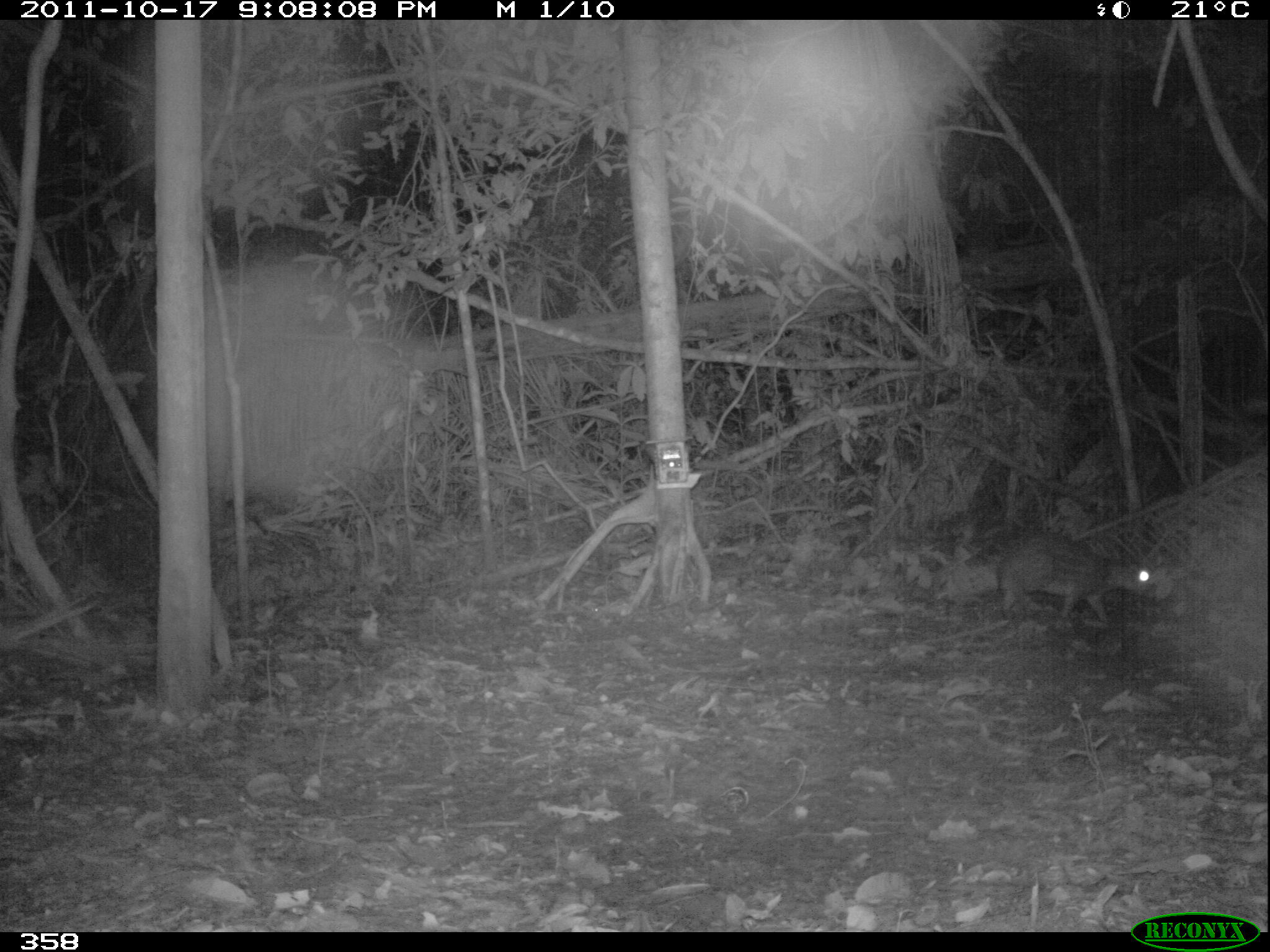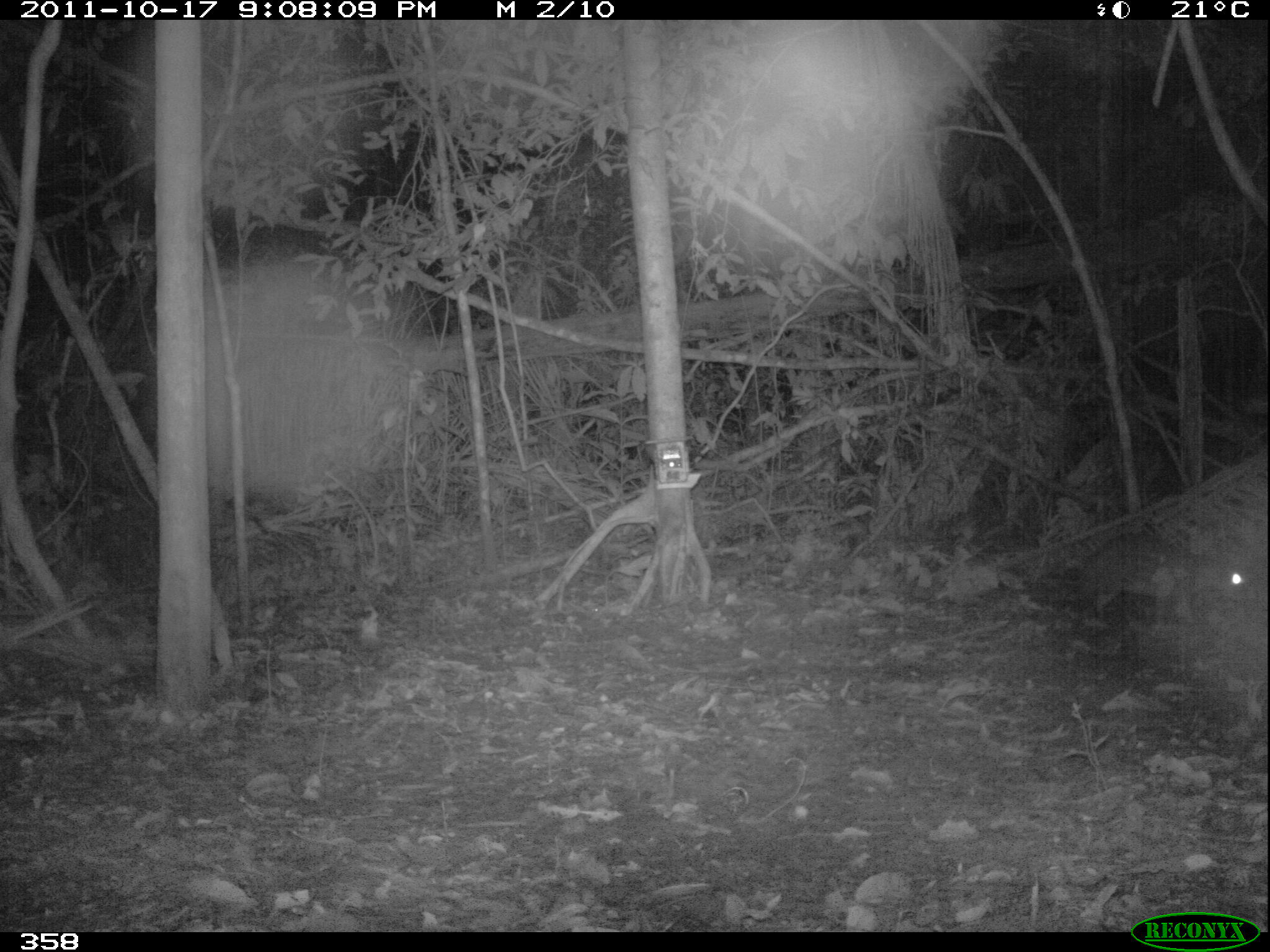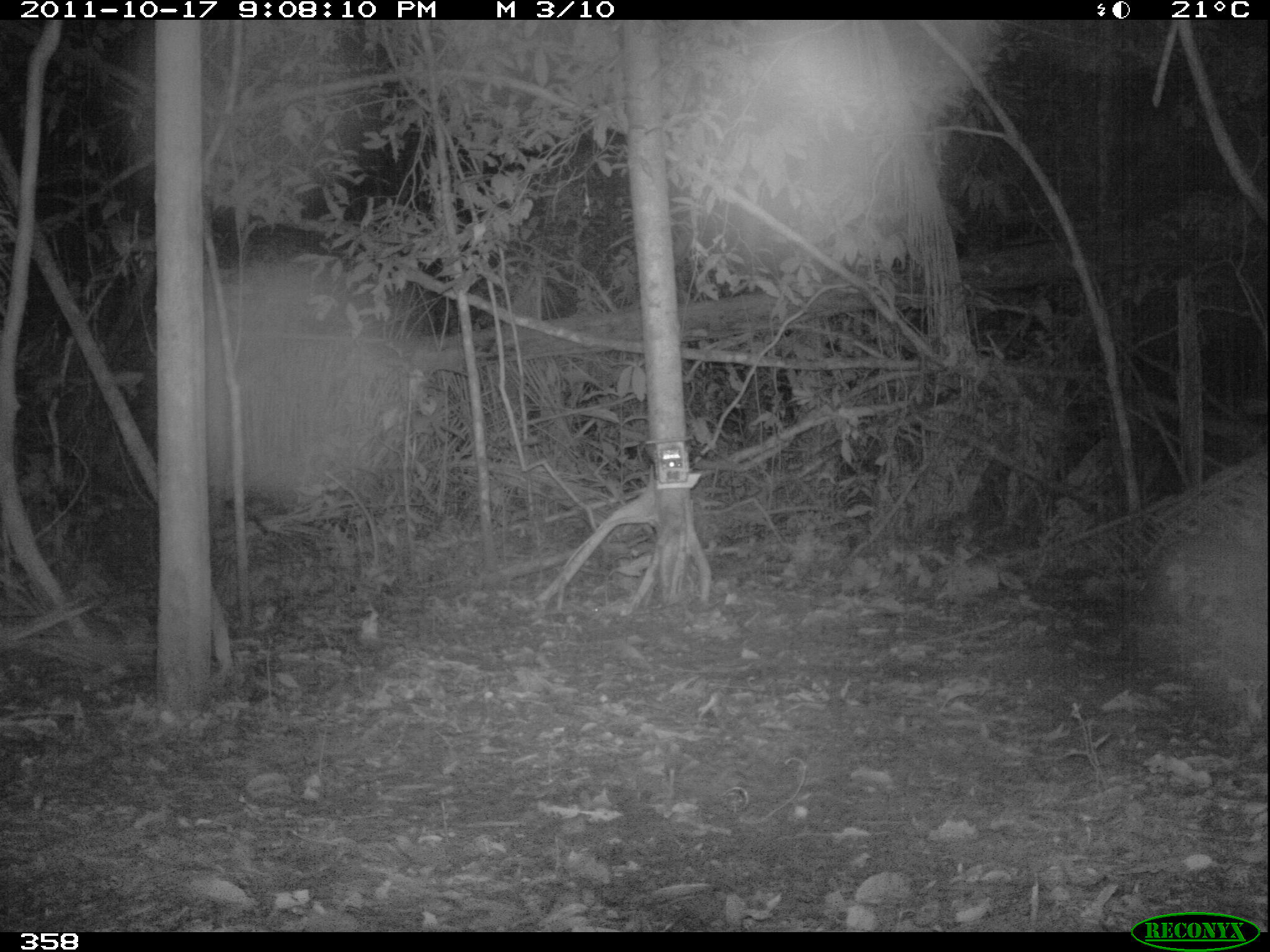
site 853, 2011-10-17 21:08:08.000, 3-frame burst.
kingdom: Animalia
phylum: Chordata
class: Mammalia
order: Rodentia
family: Cuniculidae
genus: Cuniculus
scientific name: Cuniculus paca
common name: spotted paca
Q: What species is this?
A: Cuniculus paca (spotted paca).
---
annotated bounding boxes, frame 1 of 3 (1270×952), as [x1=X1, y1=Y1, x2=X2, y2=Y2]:
cuniculus paca: [x1=993, y1=531, x2=1161, y2=624]